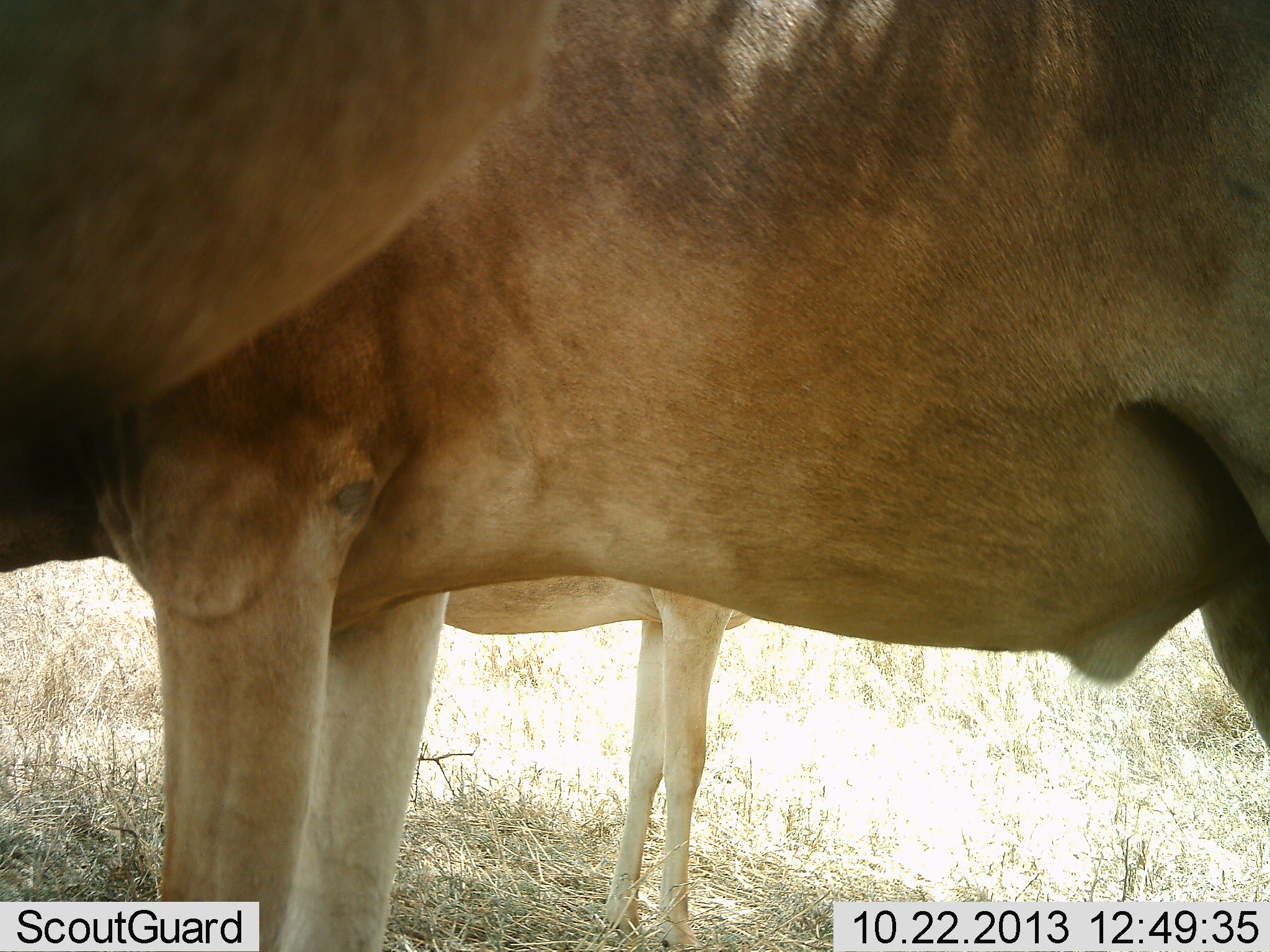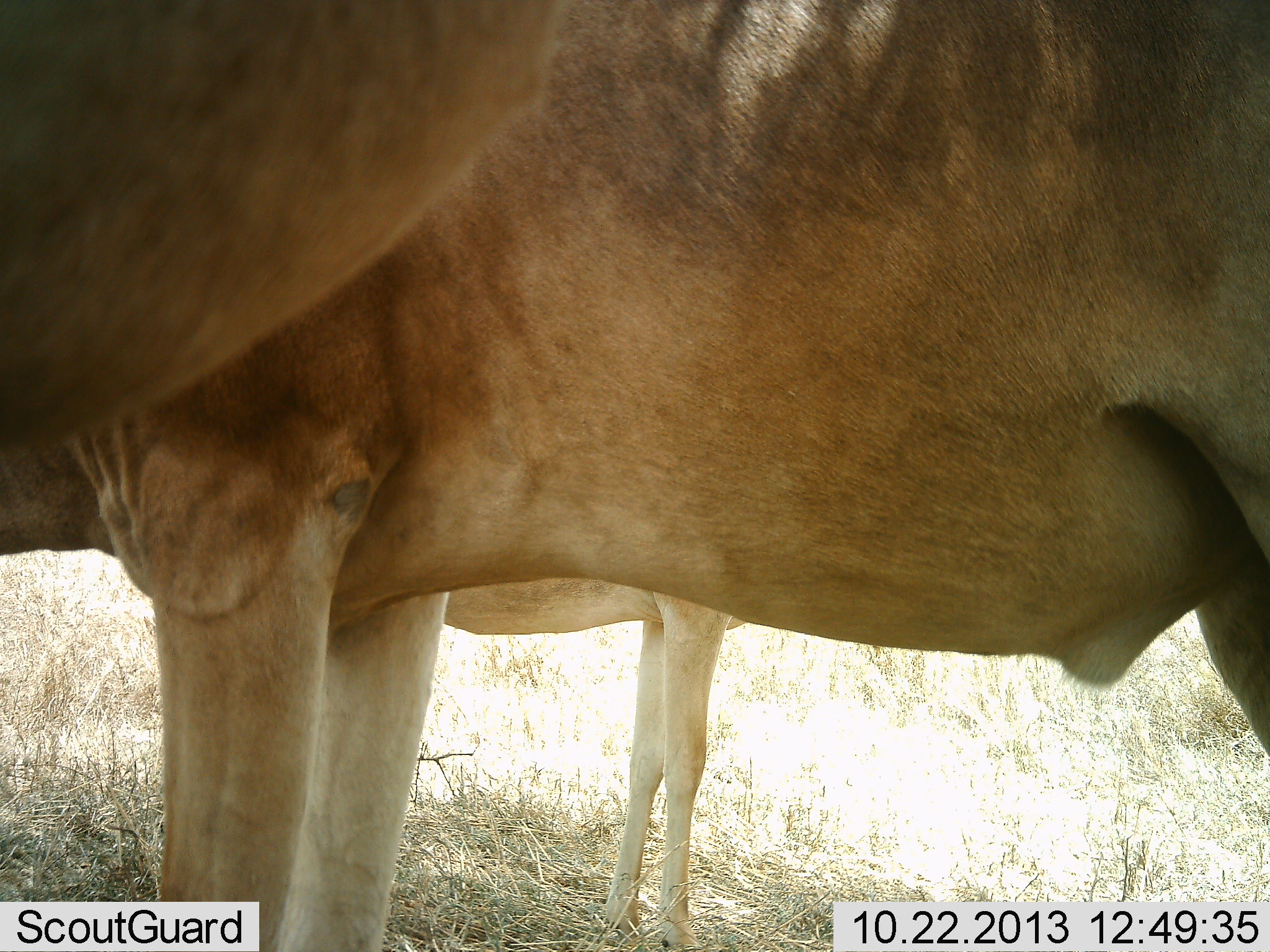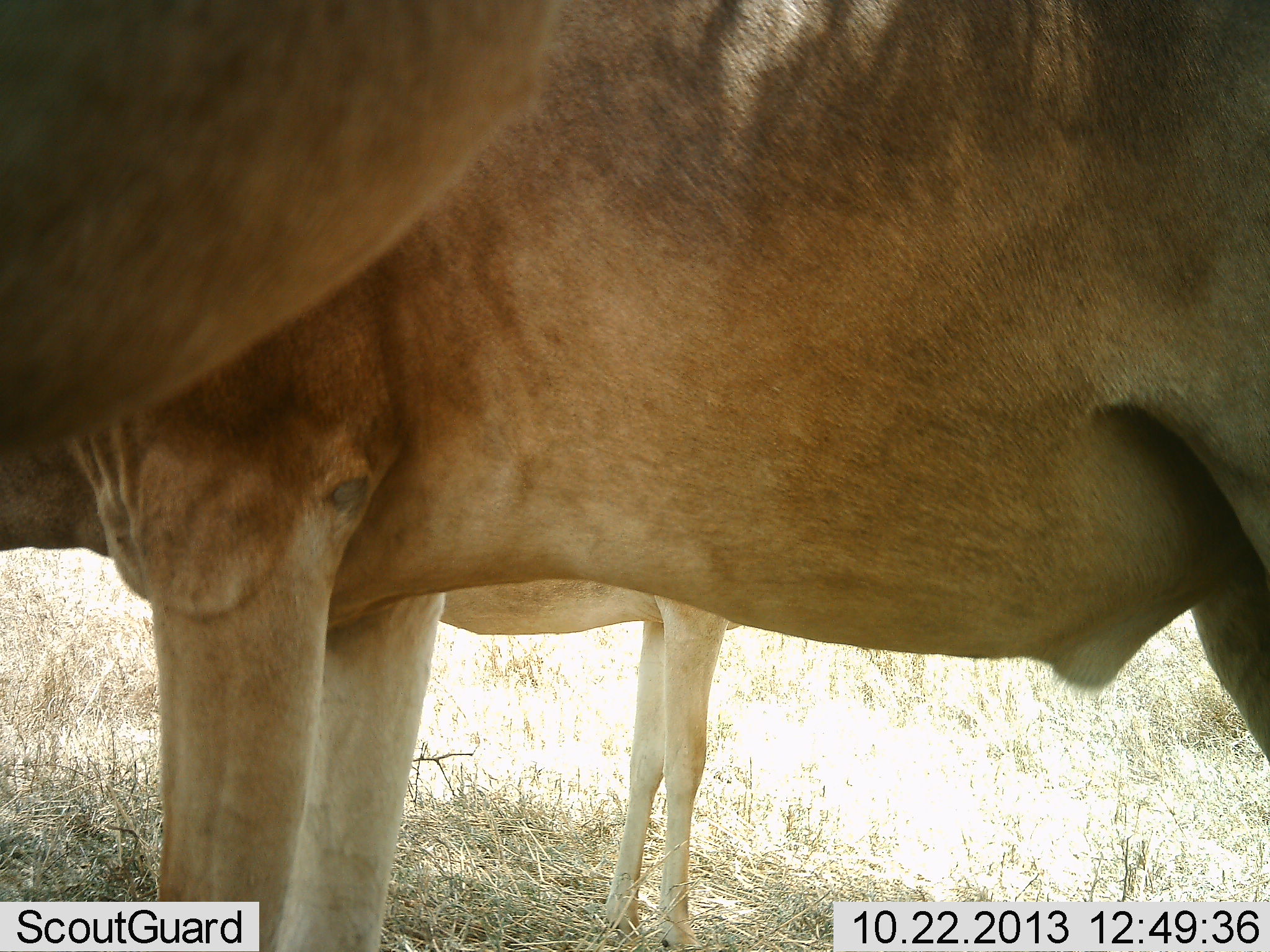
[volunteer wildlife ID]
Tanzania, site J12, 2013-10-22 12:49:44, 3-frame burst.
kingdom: Animalia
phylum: Chordata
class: Mammalia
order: Artiodactyla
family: Bovidae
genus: Alcelaphus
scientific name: Alcelaphus buselaphus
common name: hartebeest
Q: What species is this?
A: Hartebeest (Alcelaphus buselaphus).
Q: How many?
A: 3.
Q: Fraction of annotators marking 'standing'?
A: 92%.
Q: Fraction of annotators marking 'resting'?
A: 8%.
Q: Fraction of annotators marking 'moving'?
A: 0%.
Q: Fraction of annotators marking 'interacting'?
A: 0%.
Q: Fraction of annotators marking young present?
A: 25%.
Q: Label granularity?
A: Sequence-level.